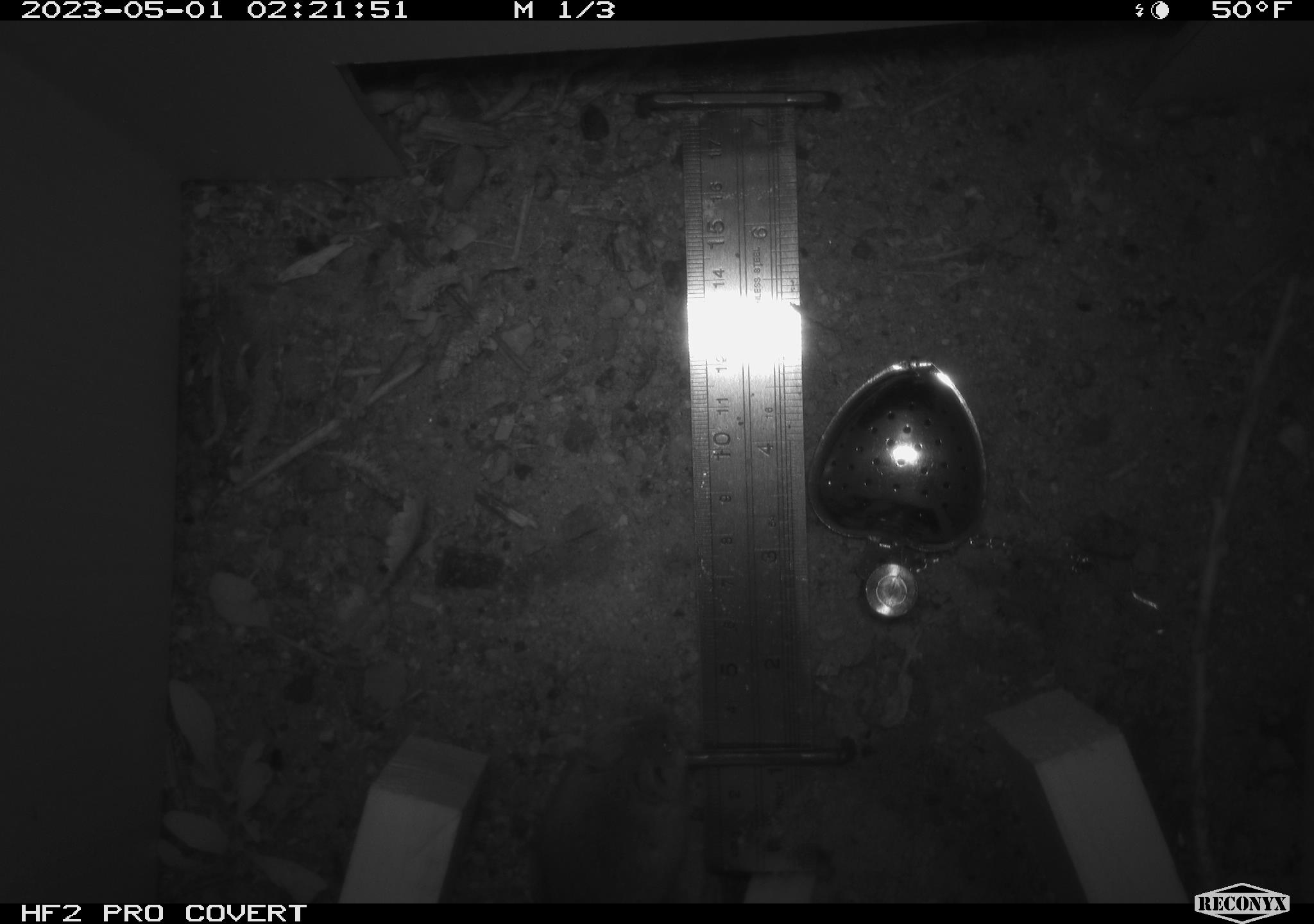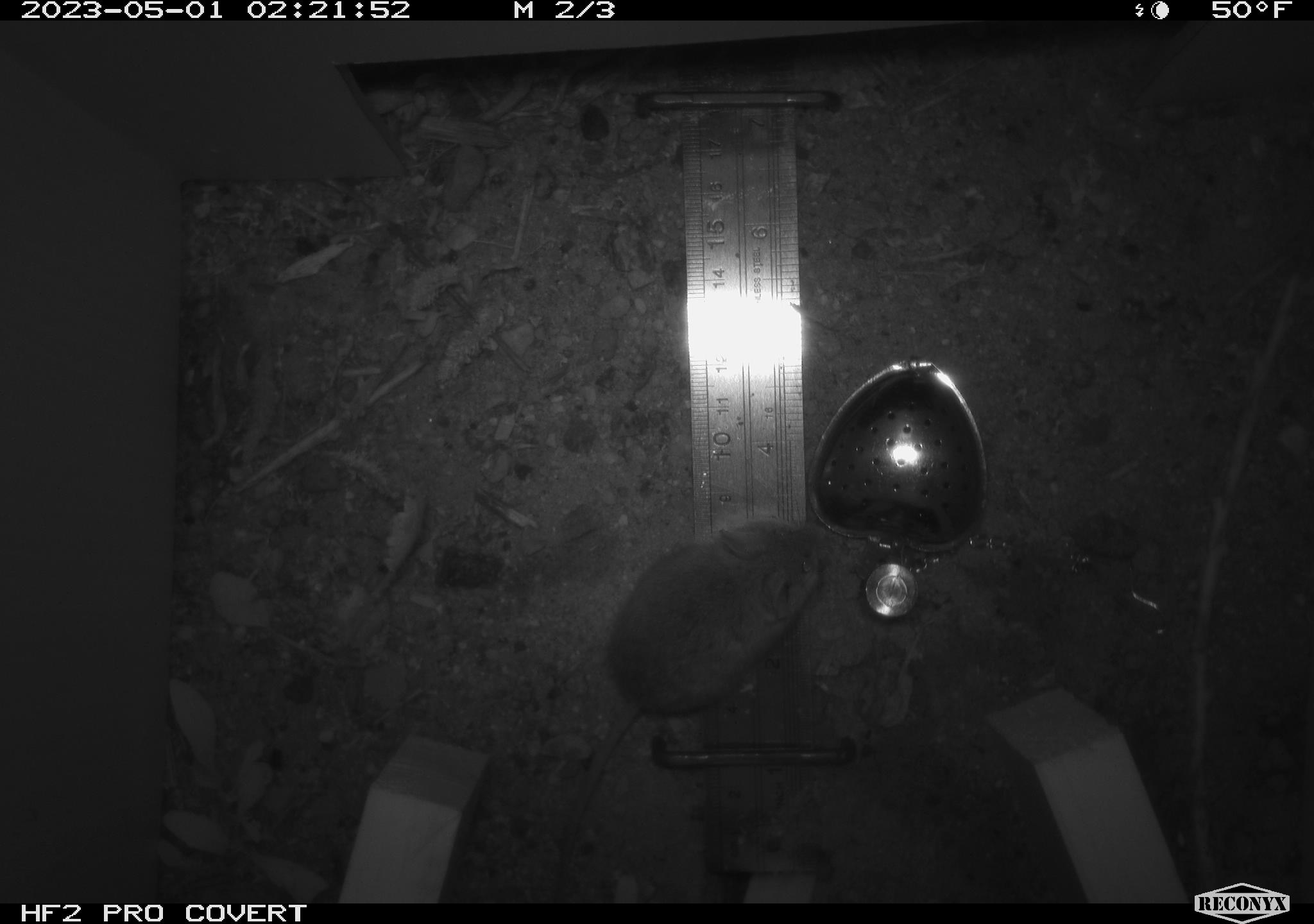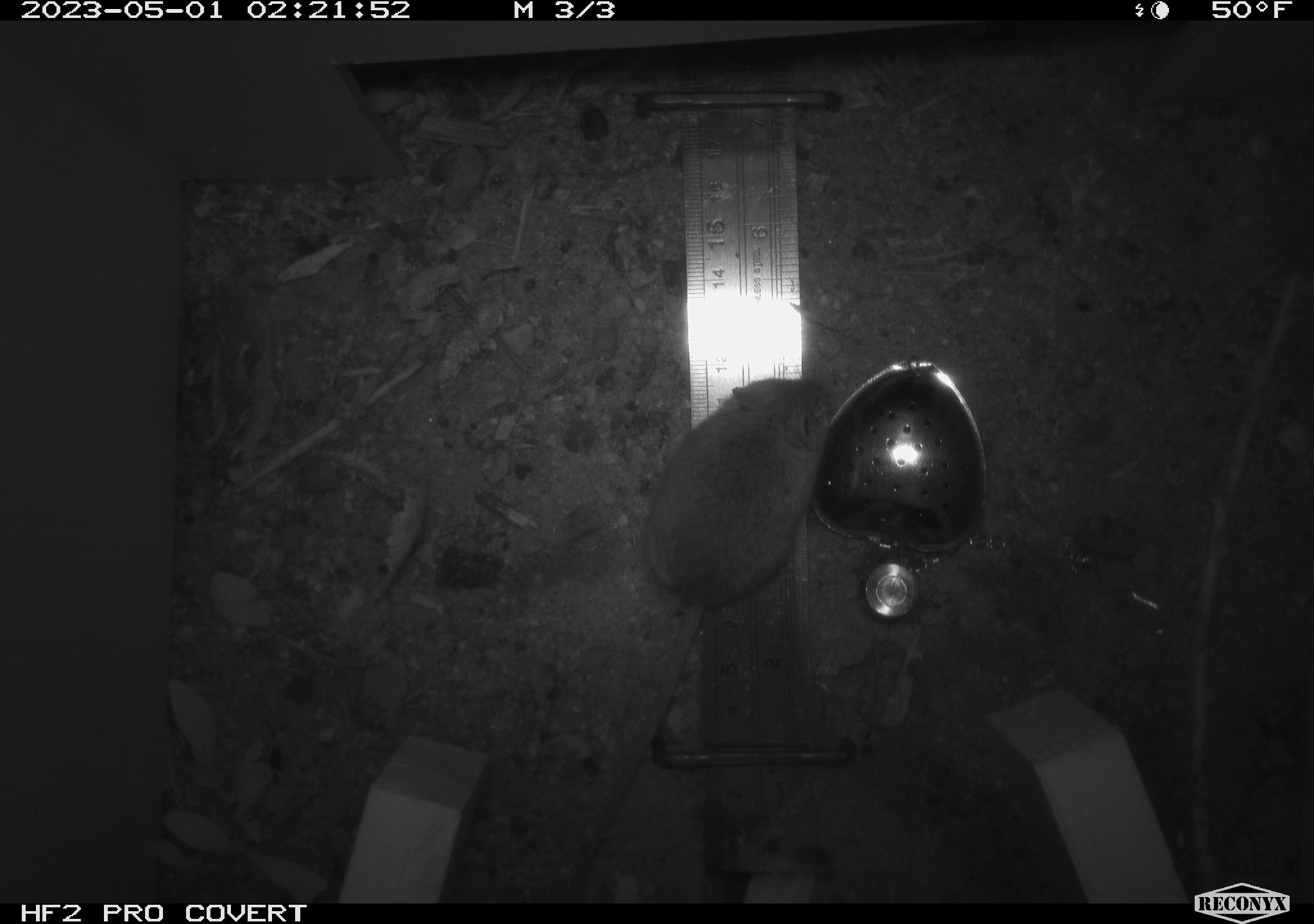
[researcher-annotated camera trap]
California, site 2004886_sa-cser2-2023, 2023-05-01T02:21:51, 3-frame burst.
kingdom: Animalia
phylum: Chordata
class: Mammalia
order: Rodentia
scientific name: Rodentia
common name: mouse species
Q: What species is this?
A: Mouse species (Rodentia).